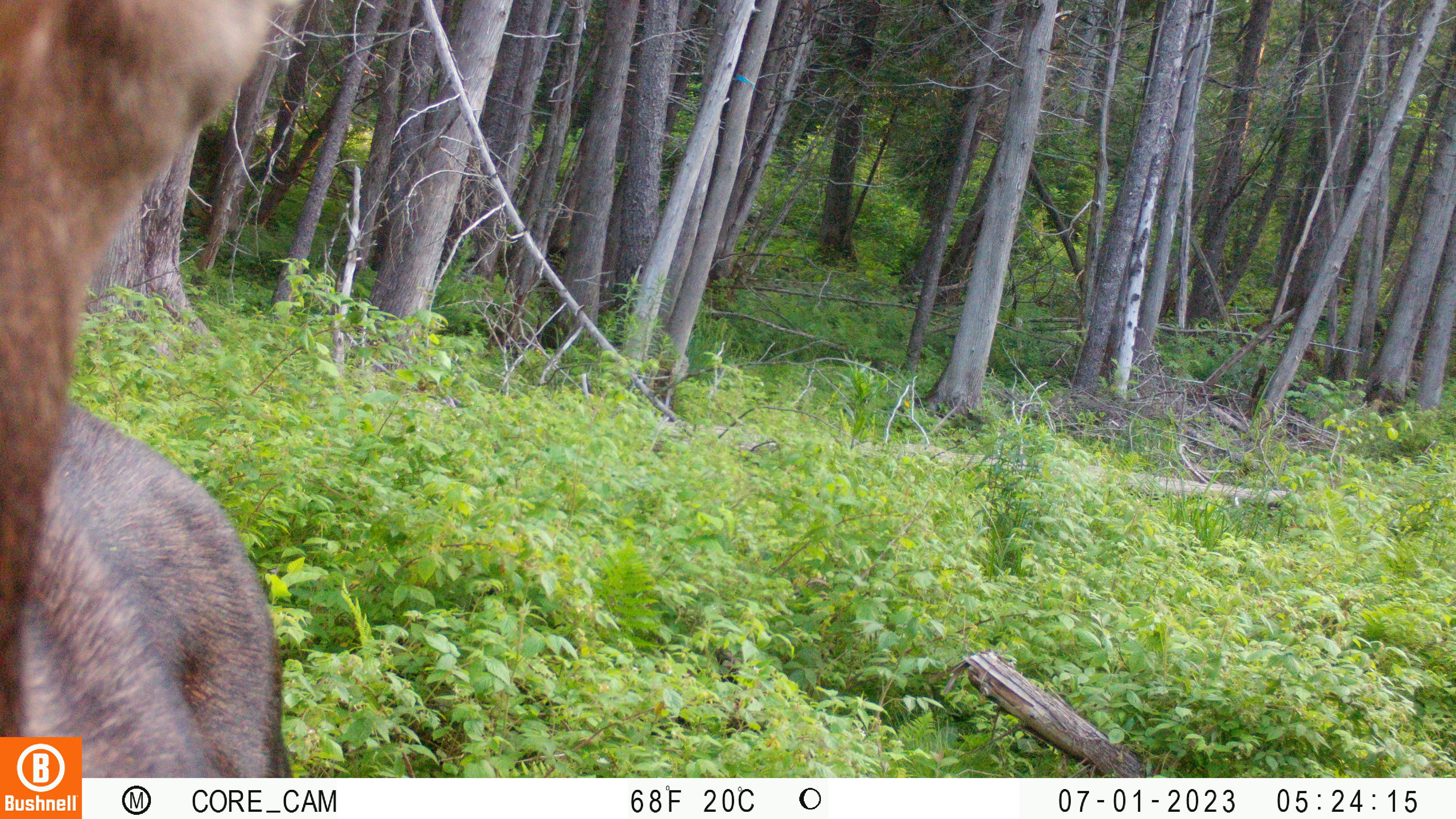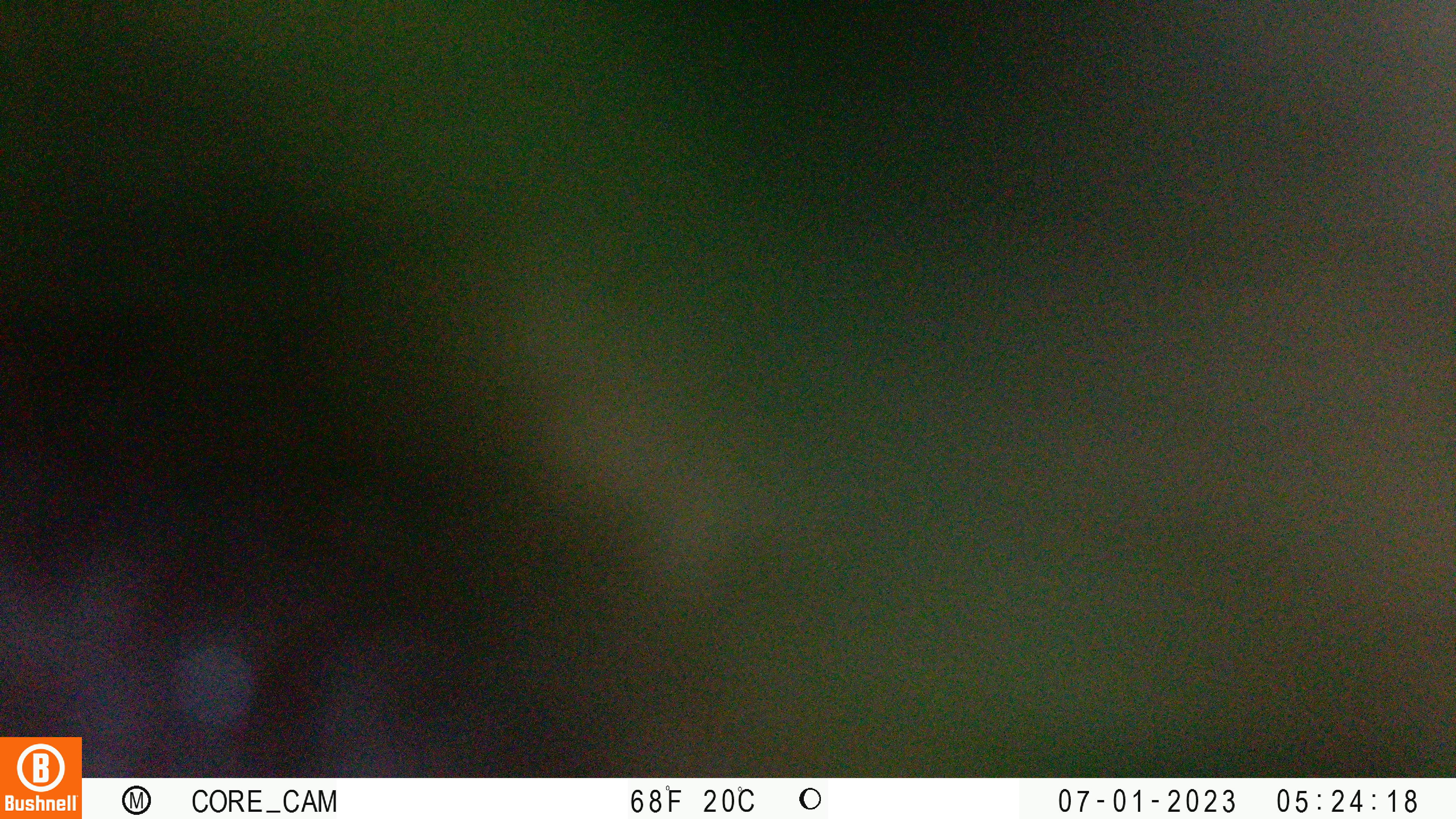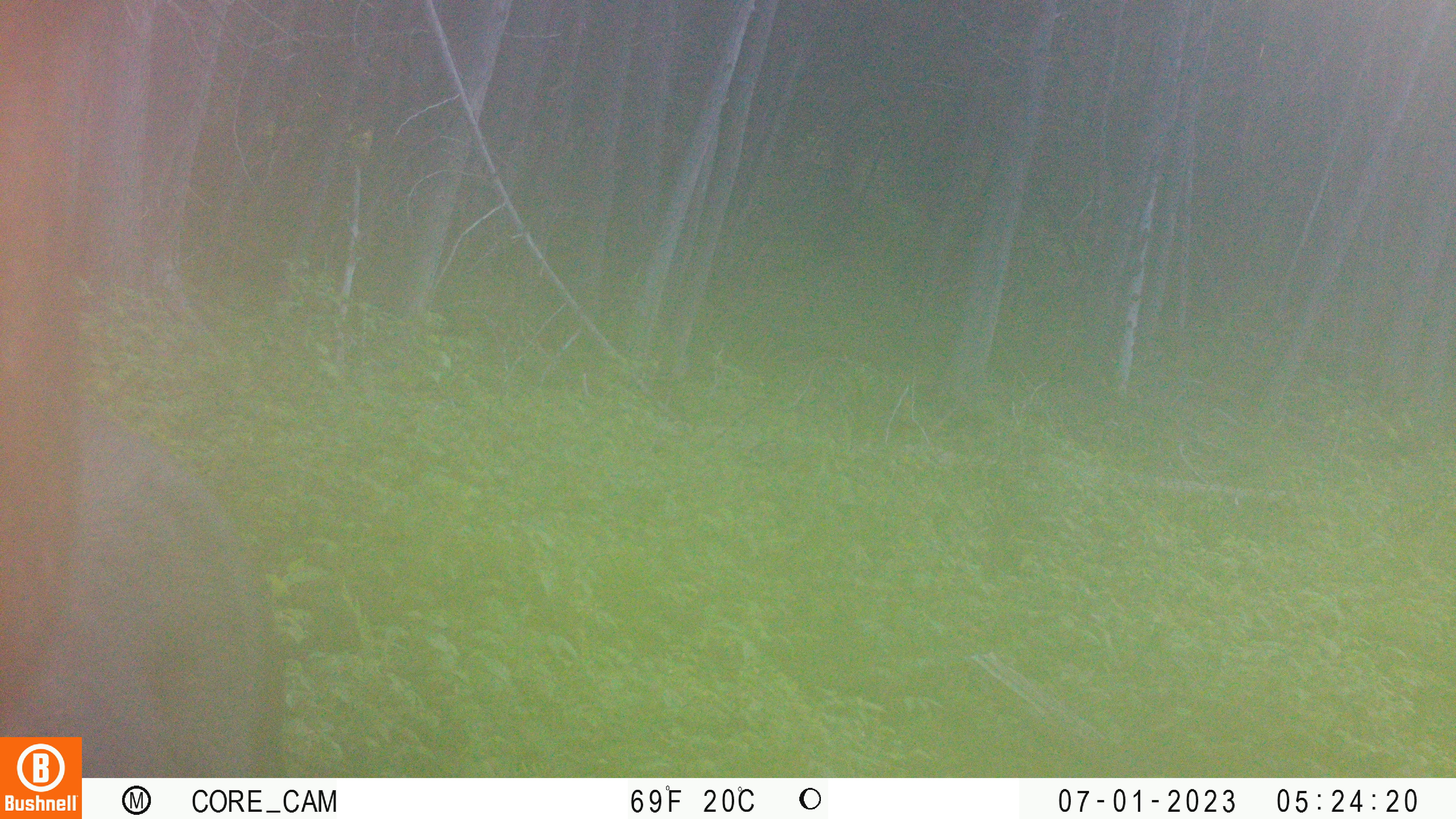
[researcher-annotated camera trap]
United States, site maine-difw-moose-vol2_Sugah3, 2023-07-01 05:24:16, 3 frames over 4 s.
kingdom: Animalia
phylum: Chordata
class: Mammalia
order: Artiodactyla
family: Cervidae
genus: Alces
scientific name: Alces alces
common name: moose